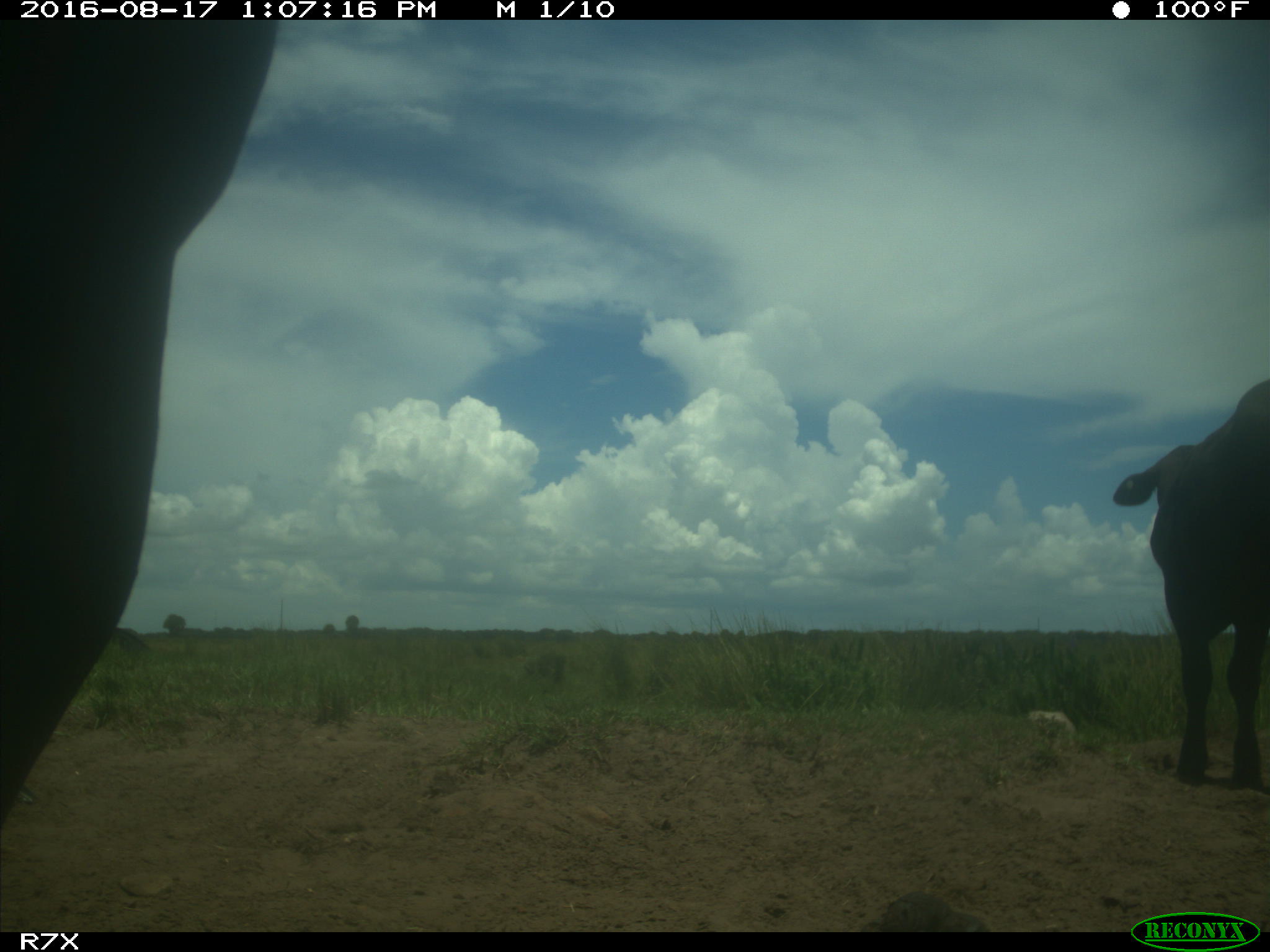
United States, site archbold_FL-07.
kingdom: Animalia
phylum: Chordata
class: Mammalia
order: Artiodactyla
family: Bovidae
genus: Bos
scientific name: Bos taurus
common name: domestic cow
Bos taurus (domestic cow).